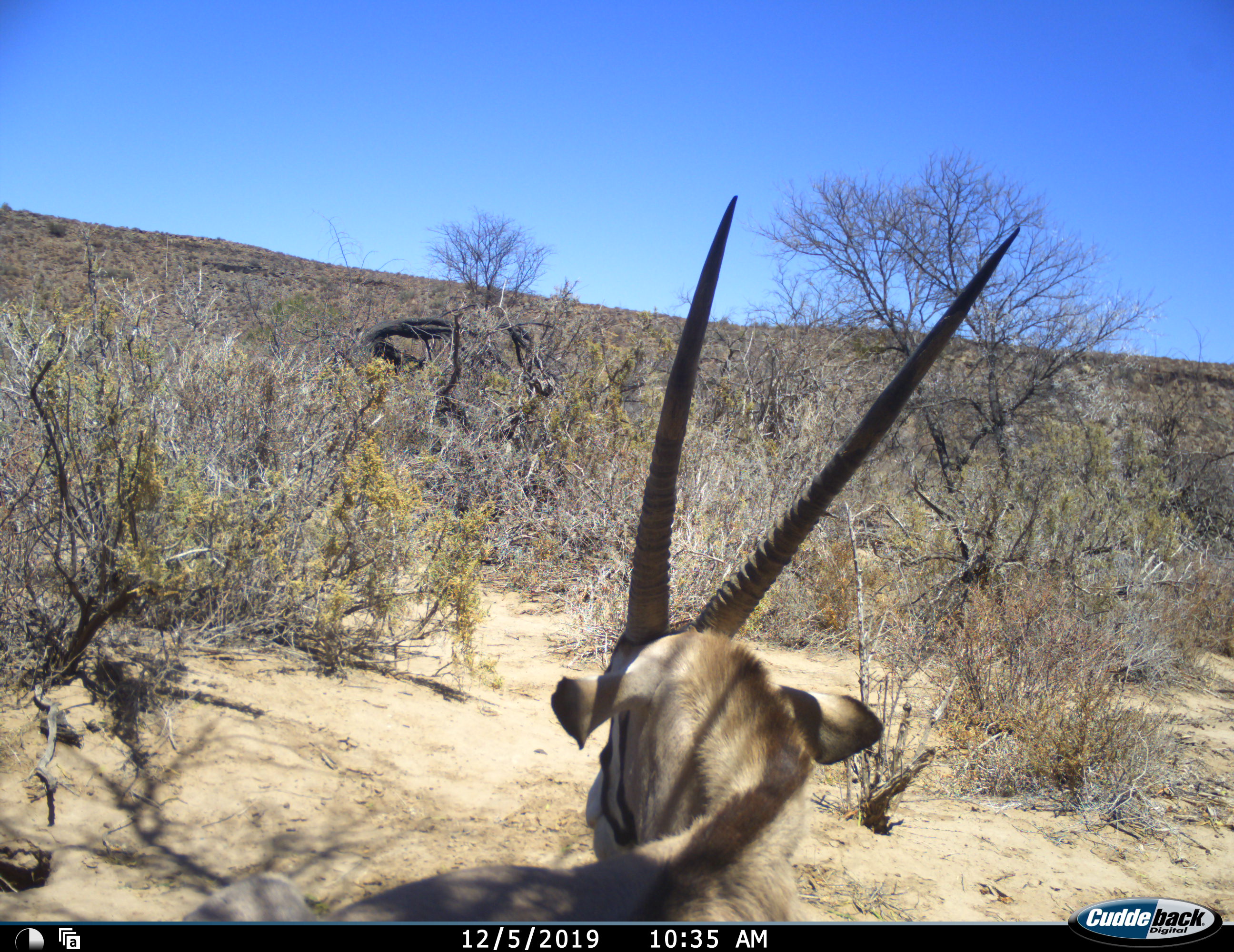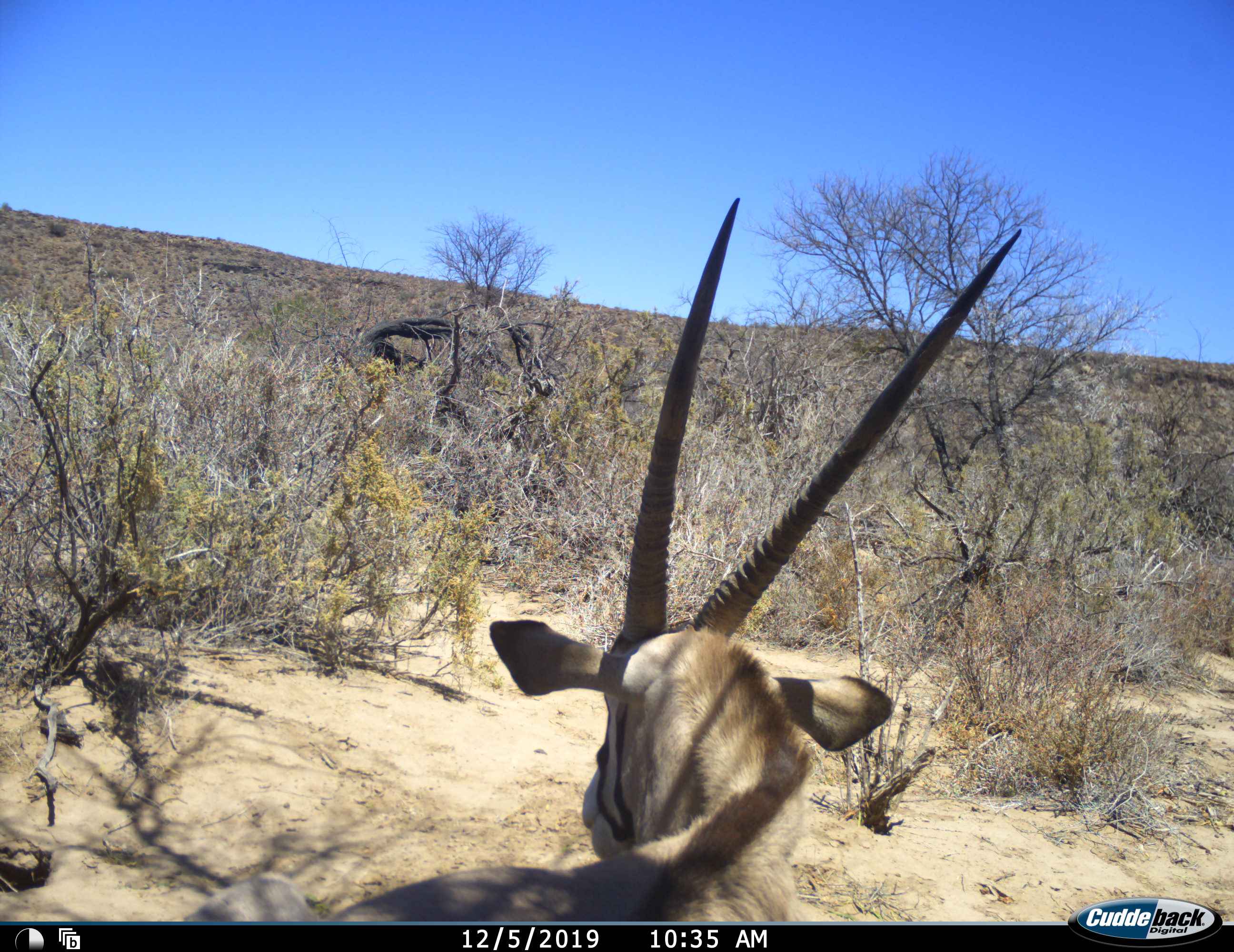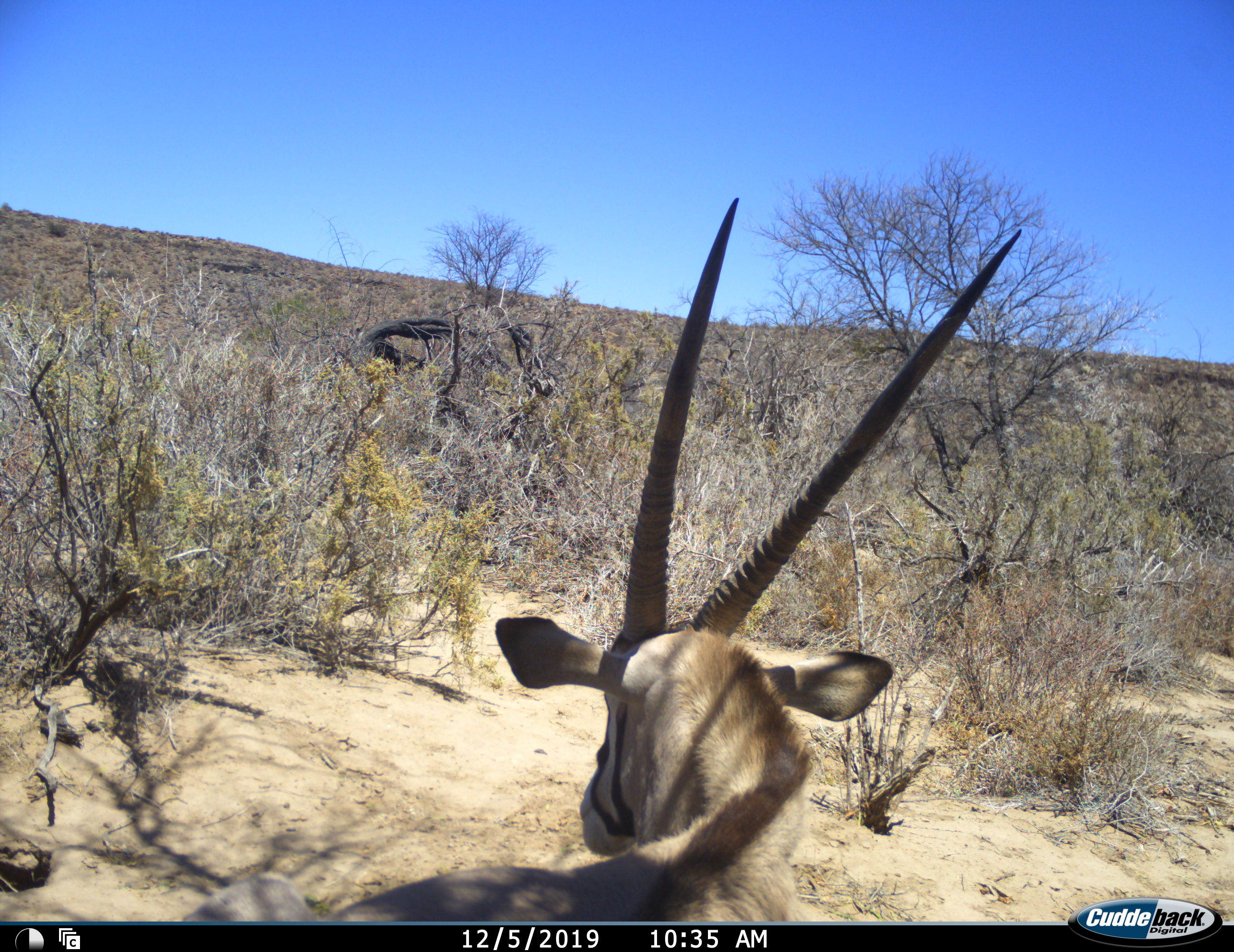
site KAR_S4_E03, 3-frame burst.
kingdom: Animalia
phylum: Chordata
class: Mammalia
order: Artiodactyla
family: Bovidae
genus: Oryx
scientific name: Oryx gazella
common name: gemsbok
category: oryx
Oryx (gemsbok) (Oryx gazella), count 1. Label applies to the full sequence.